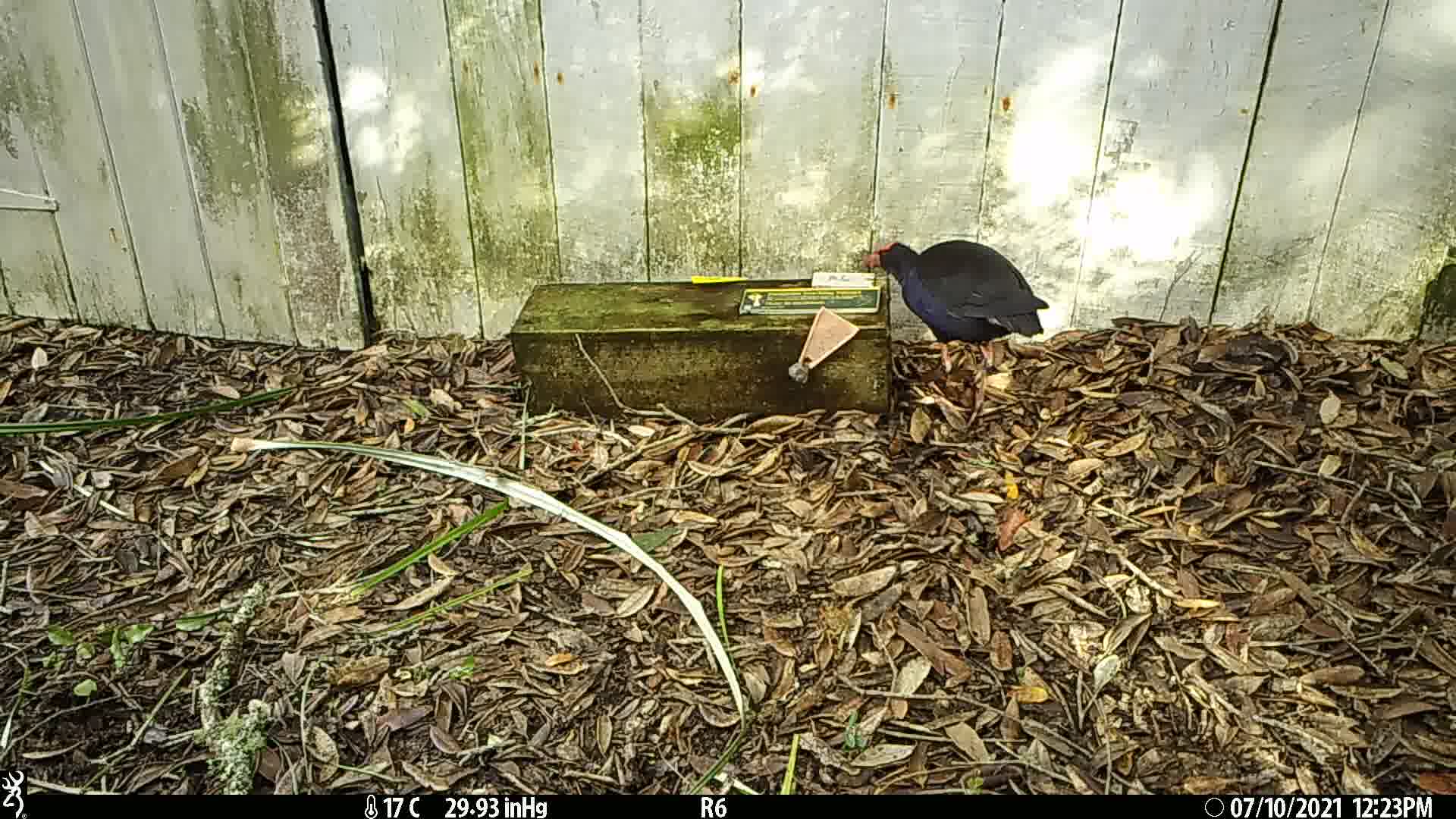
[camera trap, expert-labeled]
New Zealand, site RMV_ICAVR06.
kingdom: Animalia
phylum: Chordata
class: Aves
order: Gruiformes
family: Rallidae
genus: Porphyrio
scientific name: Porphyrio melanotus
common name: australasian swamphen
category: pukeko